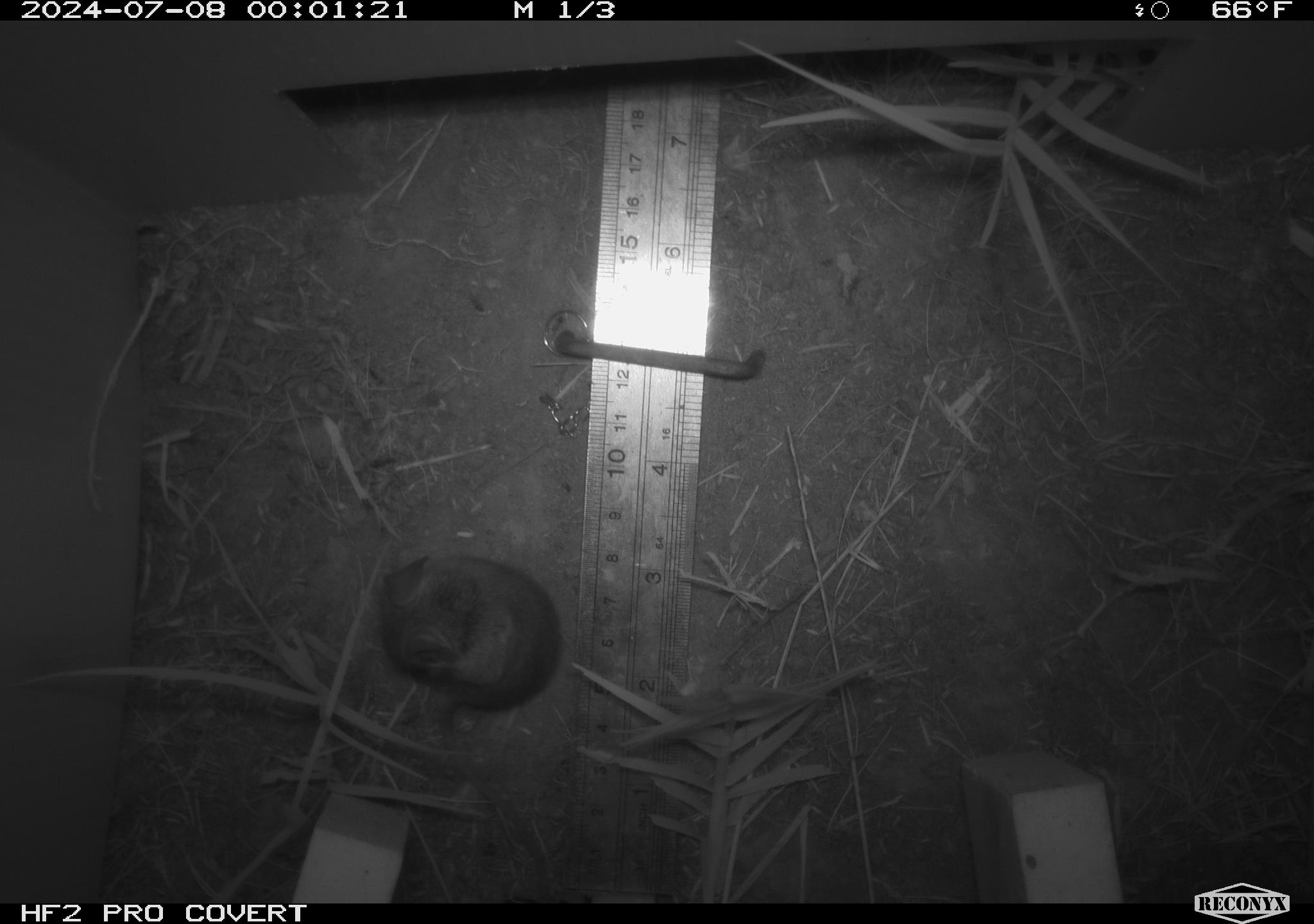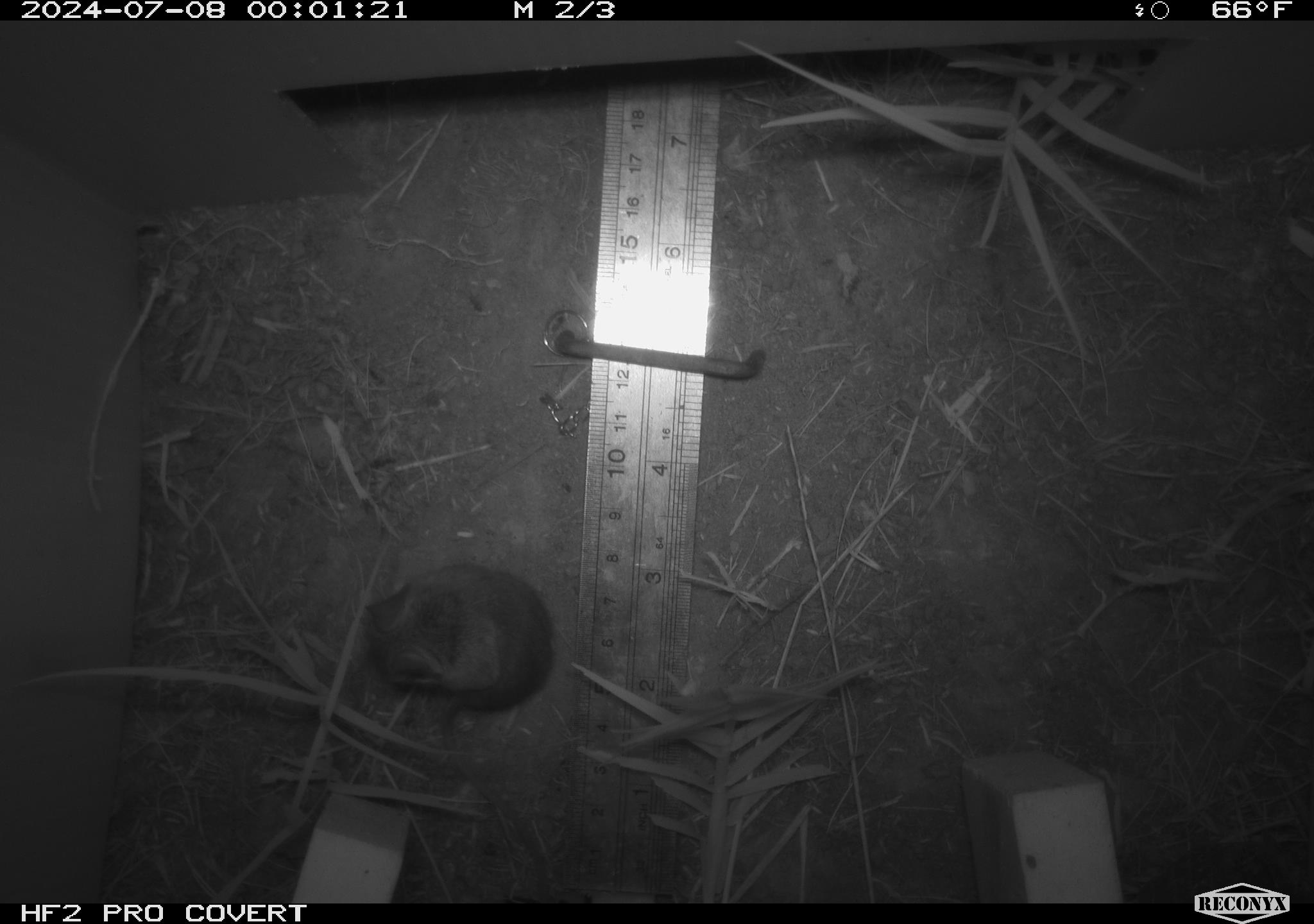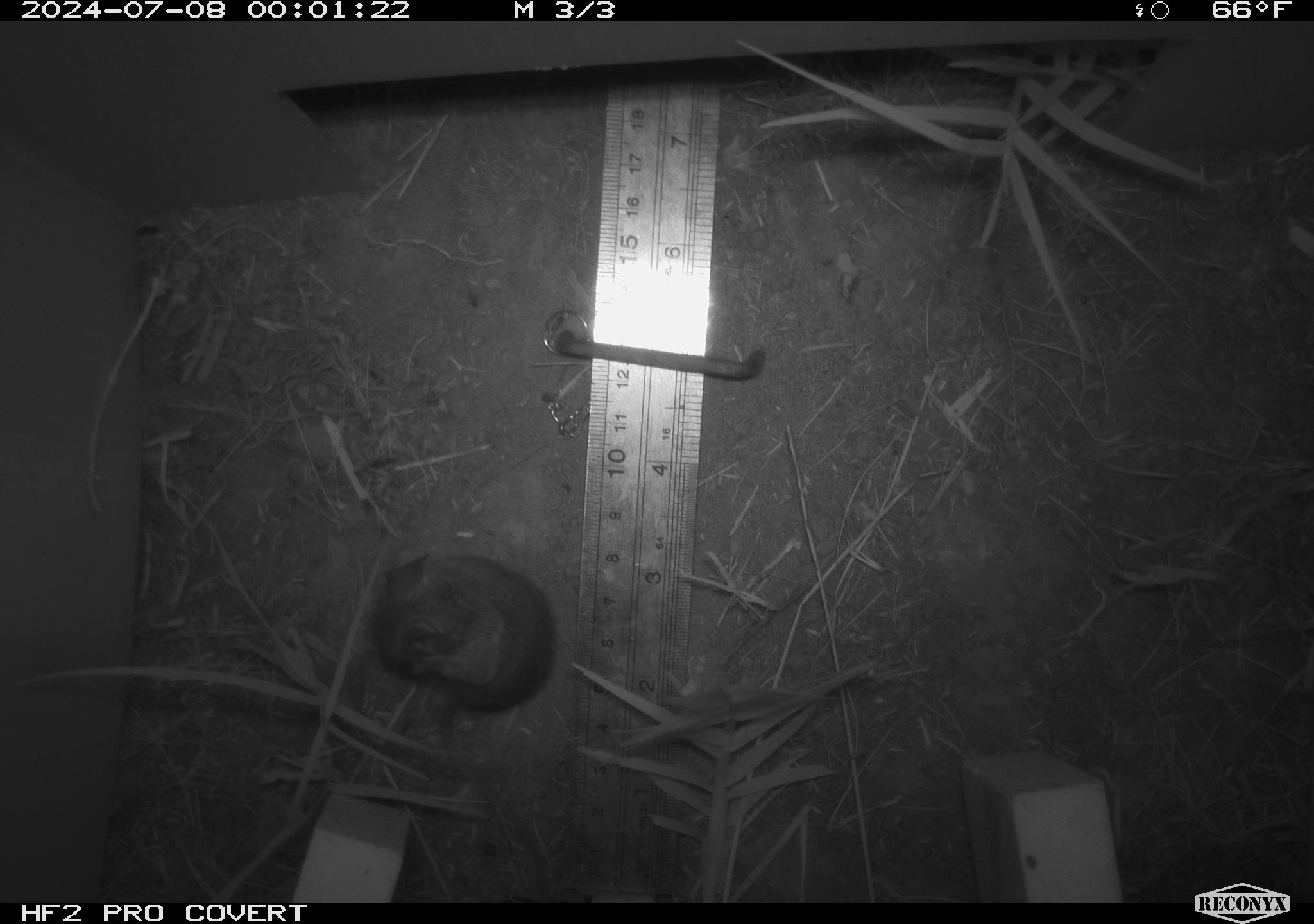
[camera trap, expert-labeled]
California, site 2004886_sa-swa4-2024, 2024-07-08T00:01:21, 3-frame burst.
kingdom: Animalia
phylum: Chordata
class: Mammalia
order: Rodentia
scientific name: Rodentia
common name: mouse species